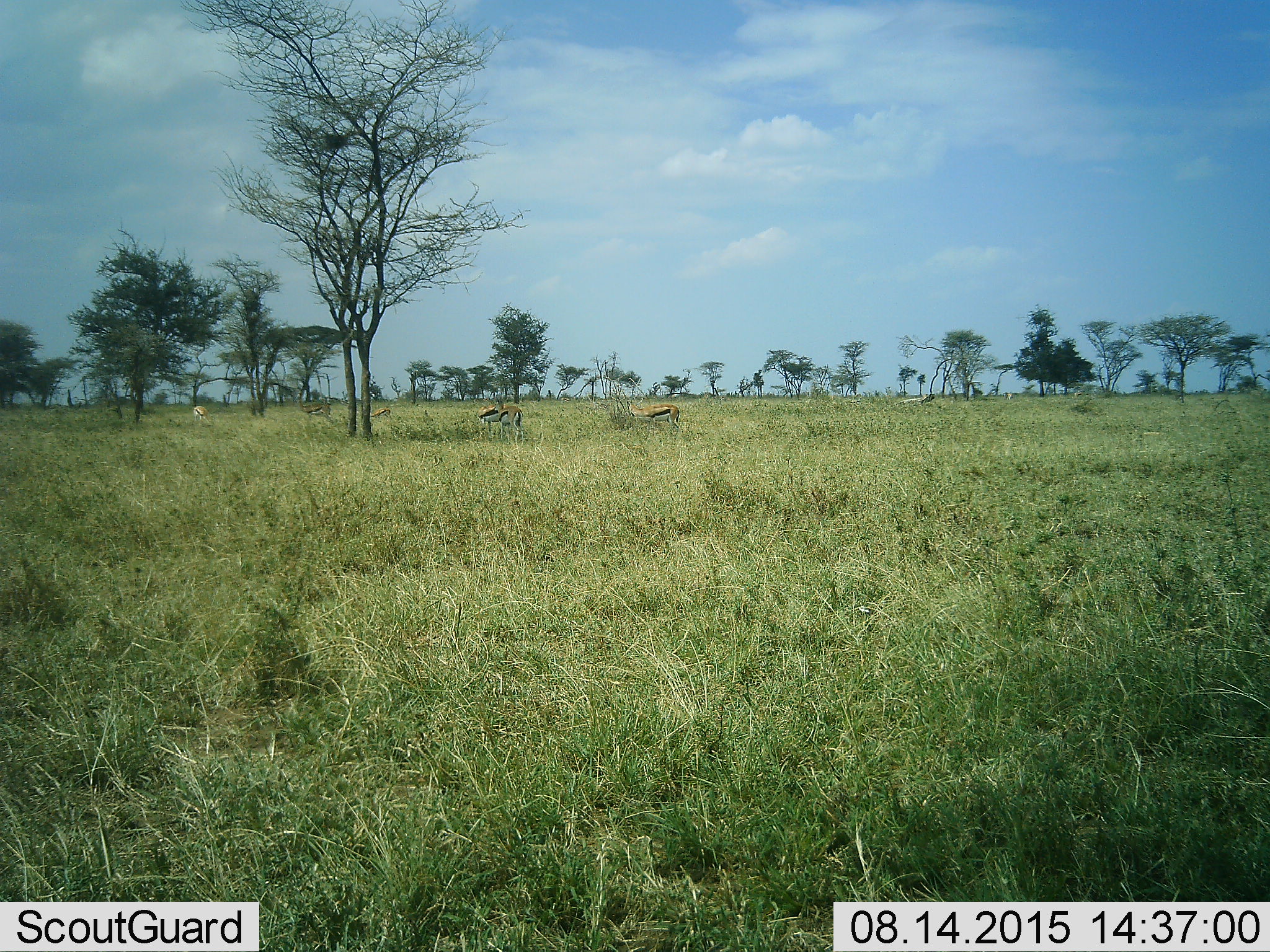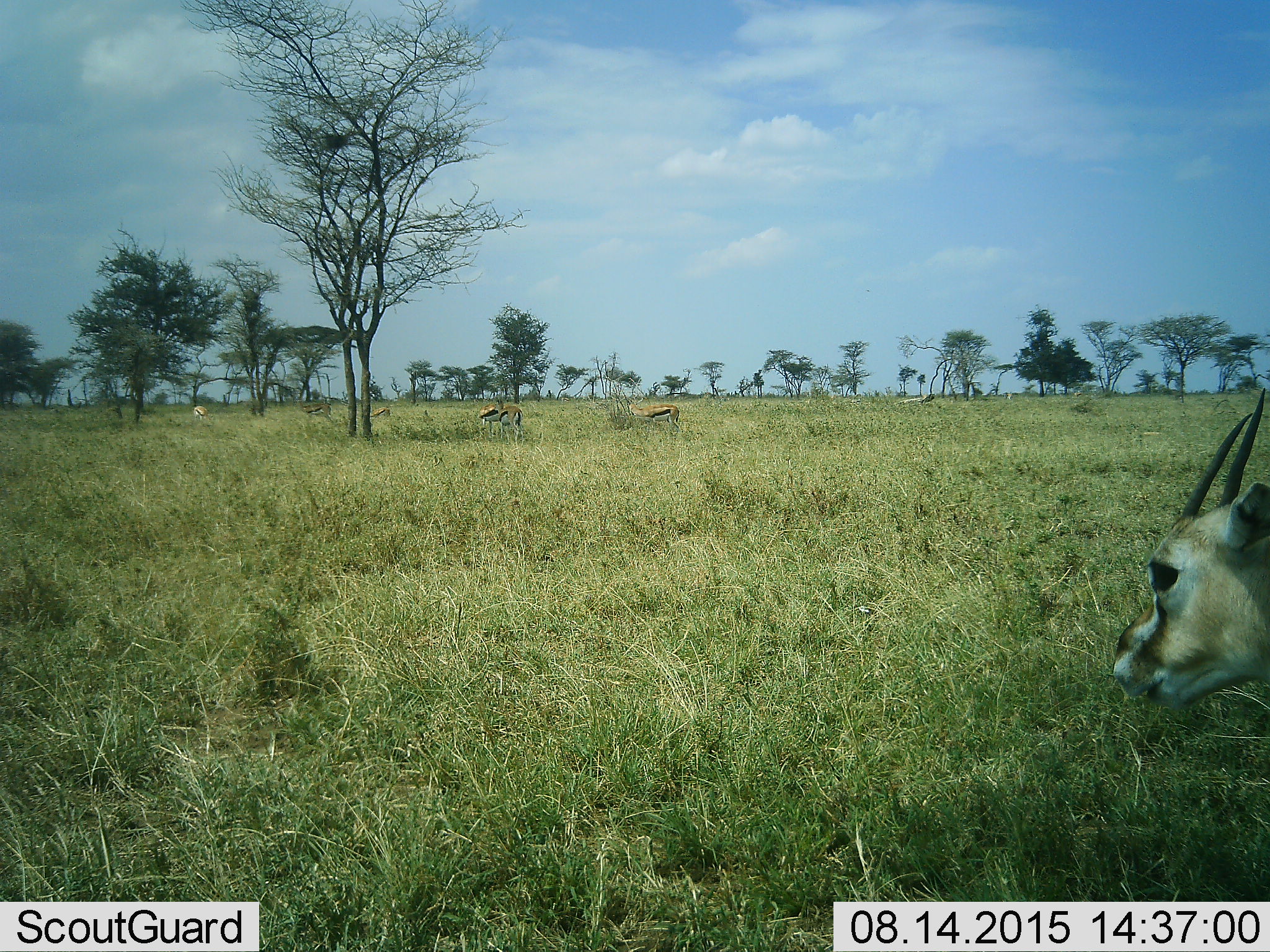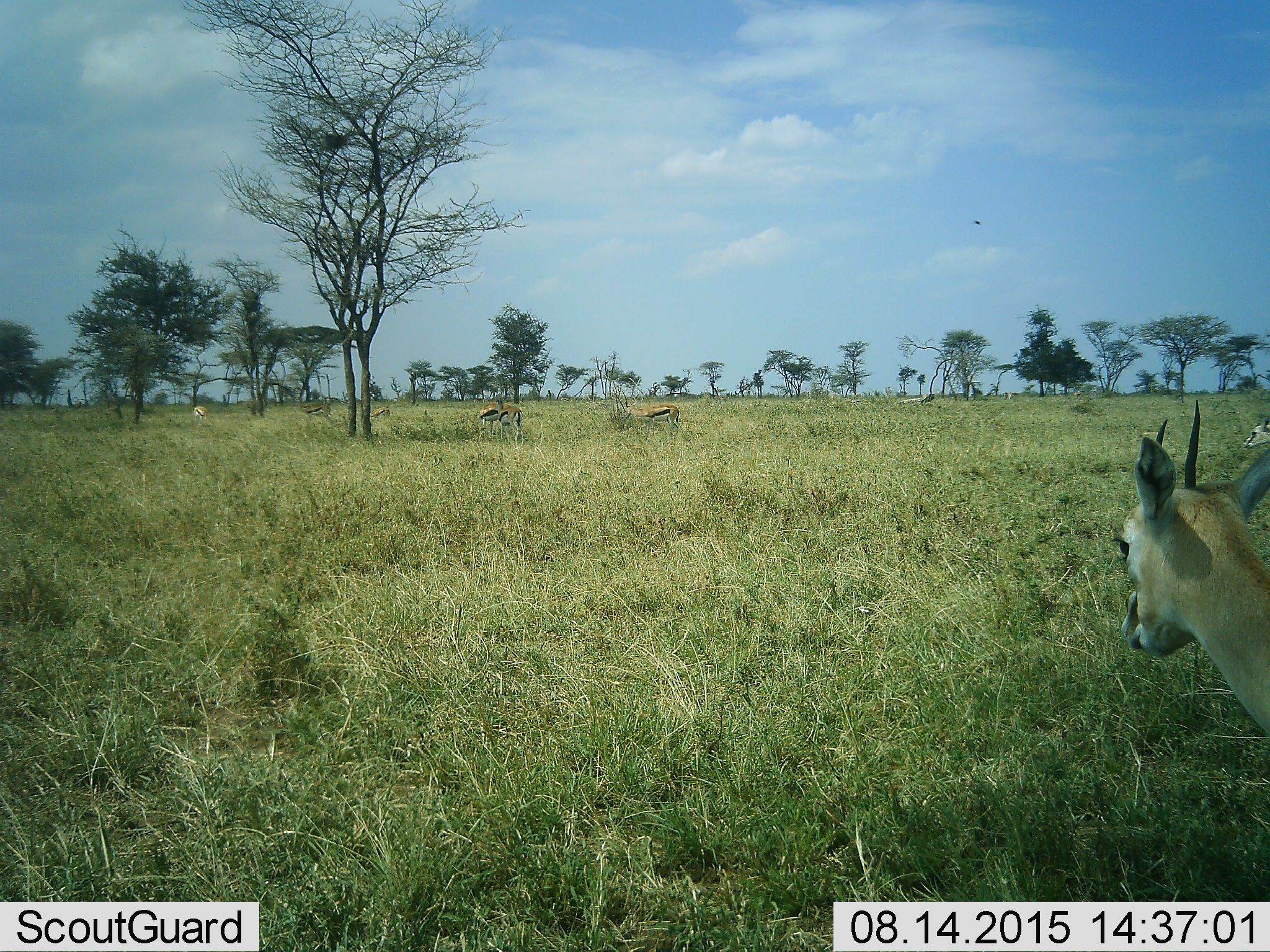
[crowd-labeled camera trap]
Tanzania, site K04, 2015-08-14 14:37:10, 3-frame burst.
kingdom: Animalia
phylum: Chordata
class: Mammalia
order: Artiodactyla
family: Bovidae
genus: Eudorcas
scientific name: Eudorcas thomsonii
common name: thomson's gazelle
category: gazellethomsons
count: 7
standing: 100%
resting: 0%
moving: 75%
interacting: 0%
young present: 0%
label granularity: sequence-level